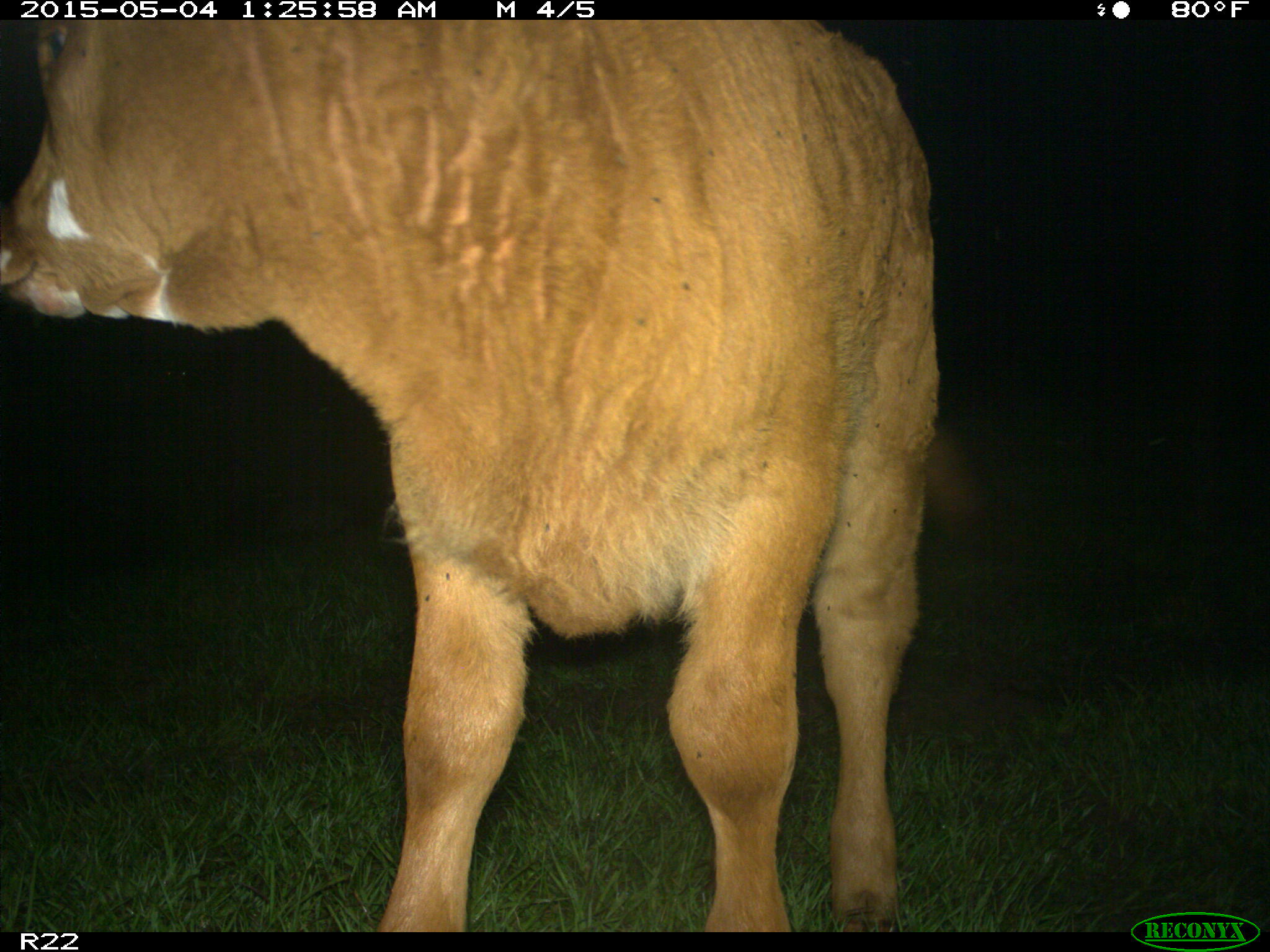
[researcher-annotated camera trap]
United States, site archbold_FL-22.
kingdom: Animalia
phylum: Chordata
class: Mammalia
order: Artiodactyla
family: Bovidae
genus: Bos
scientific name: Bos taurus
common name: domestic cow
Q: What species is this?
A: Bos taurus (domestic cow).